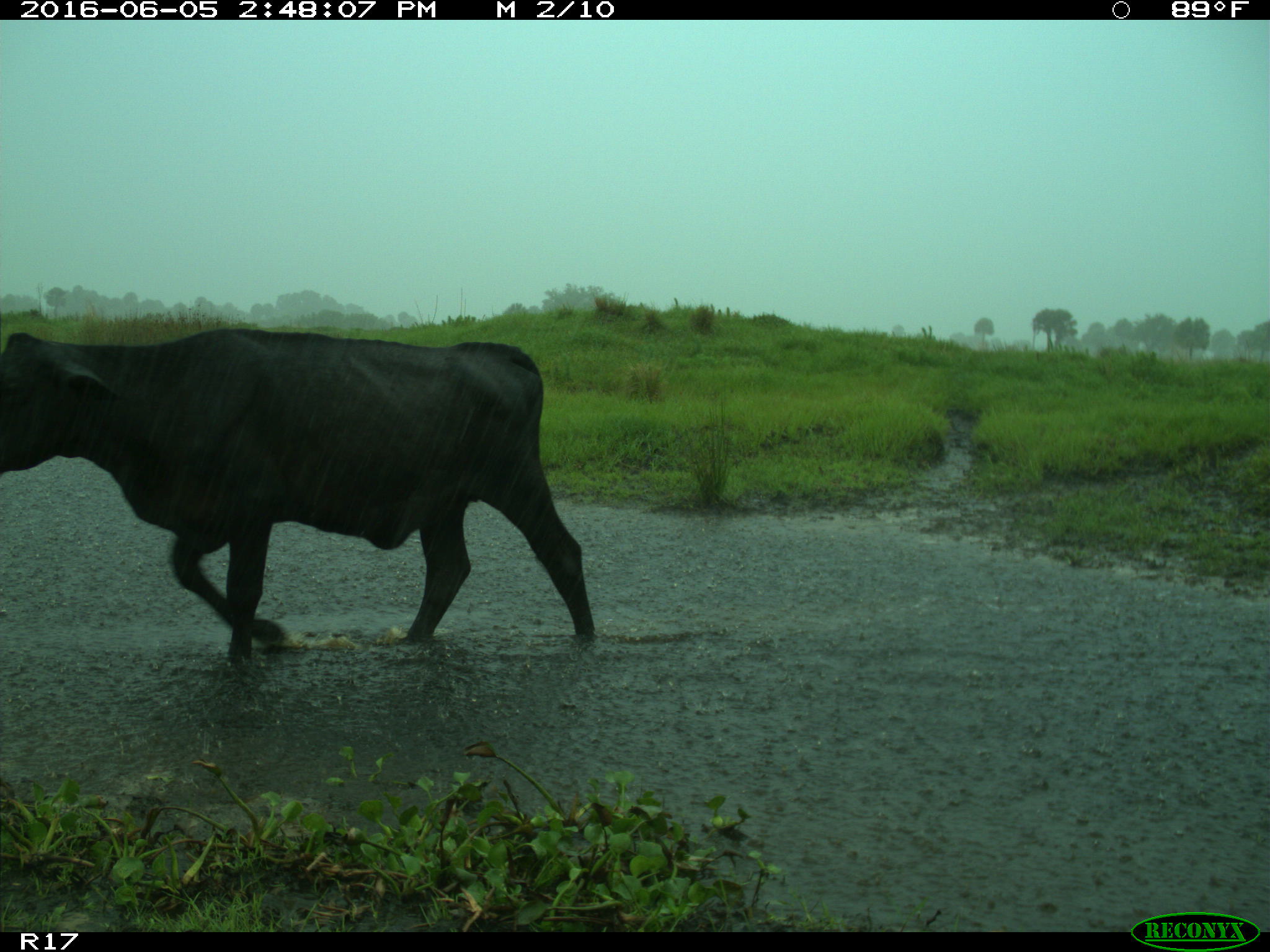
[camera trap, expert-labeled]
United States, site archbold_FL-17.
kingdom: Animalia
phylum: Chordata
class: Mammalia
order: Artiodactyla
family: Bovidae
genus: Bos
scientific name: Bos taurus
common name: domestic cow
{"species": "Bos taurus (domestic cow)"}